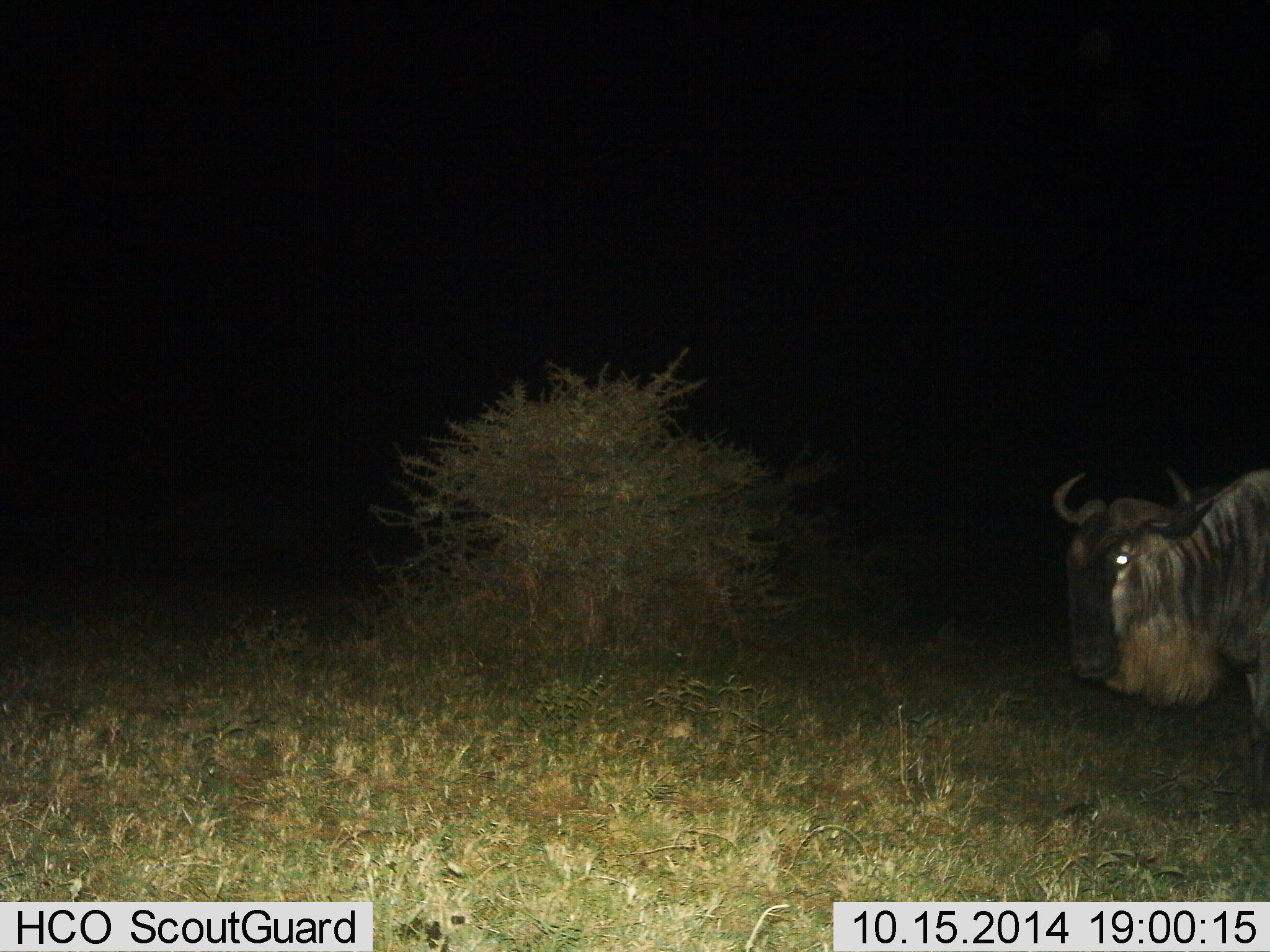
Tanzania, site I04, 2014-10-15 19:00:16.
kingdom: Animalia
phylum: Chordata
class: Mammalia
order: Artiodactyla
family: Bovidae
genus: Connochaetes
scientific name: Connochaetes taurinus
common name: blue wildebeest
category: wildebeest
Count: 1.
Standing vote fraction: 80%.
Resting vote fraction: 0%.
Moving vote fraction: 20%.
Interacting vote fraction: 0%.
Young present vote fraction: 0%.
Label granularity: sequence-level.